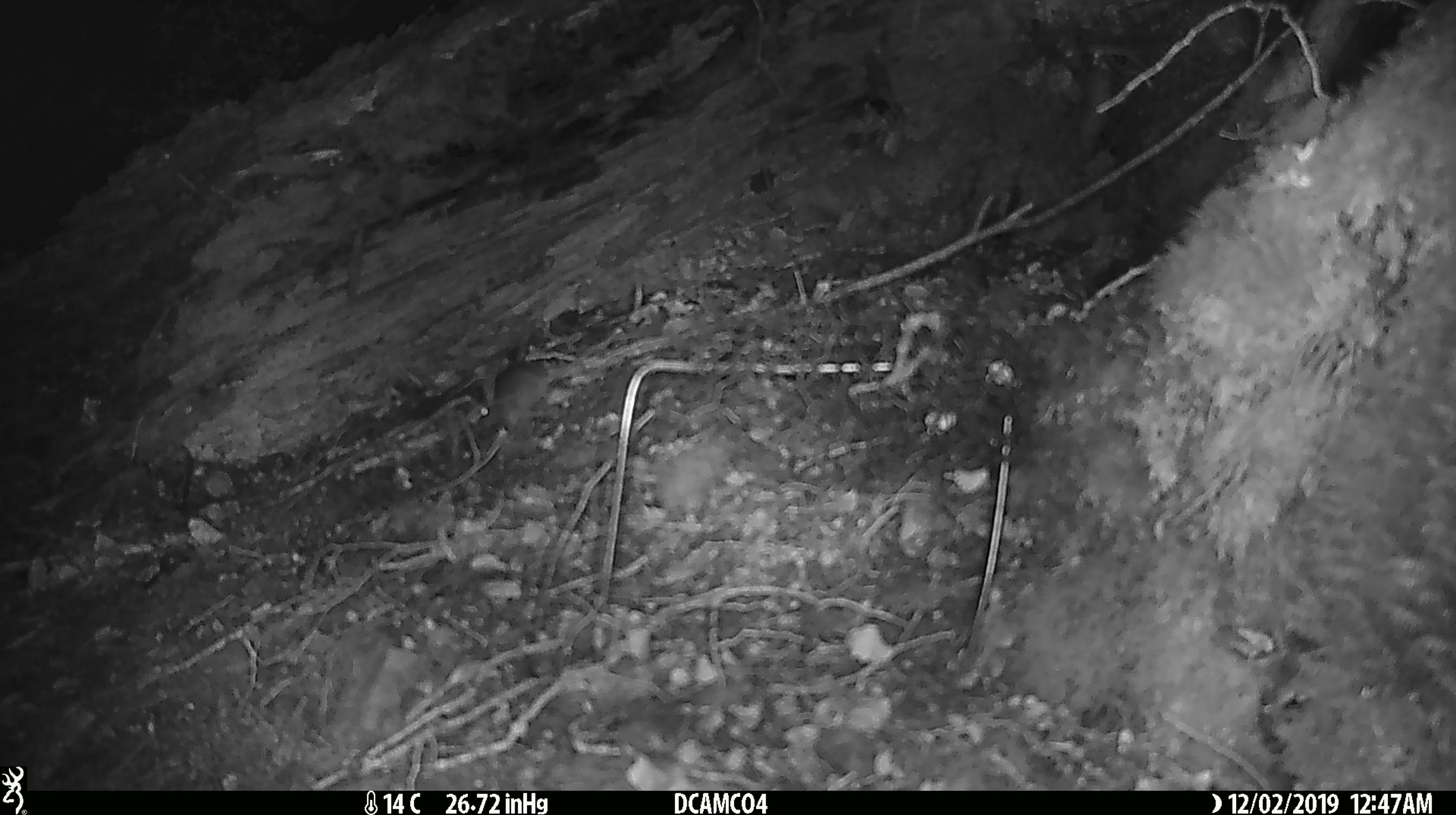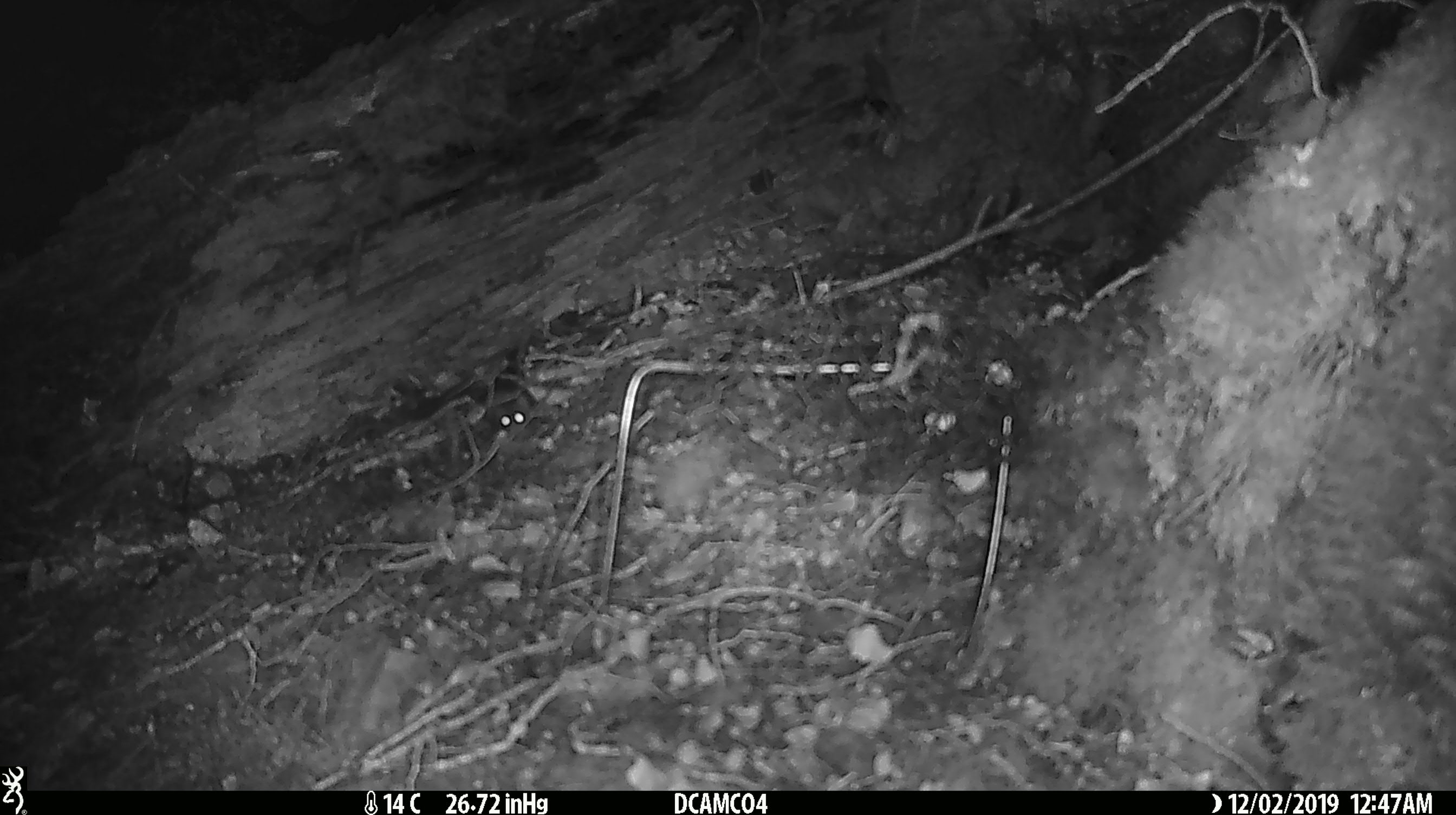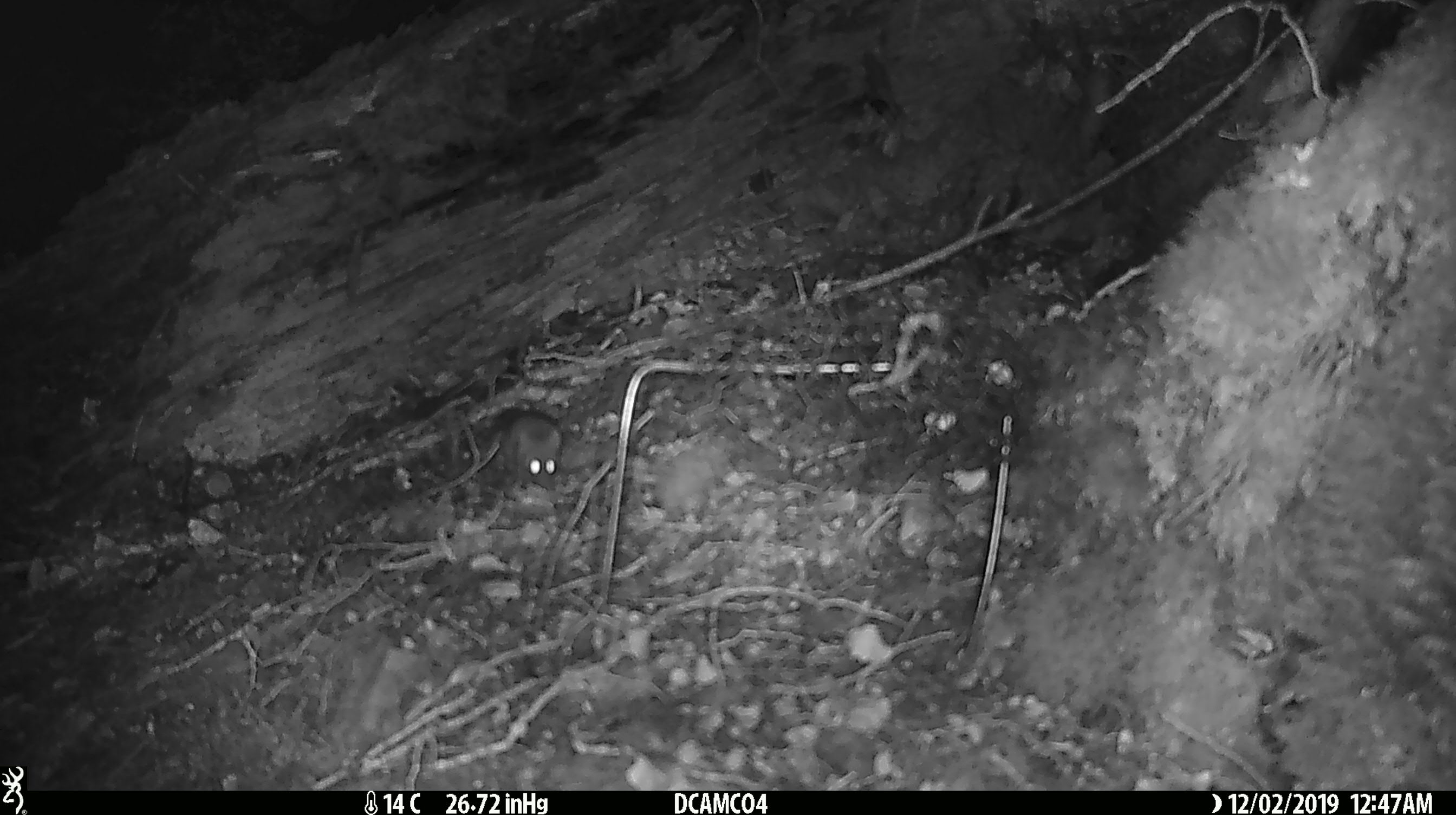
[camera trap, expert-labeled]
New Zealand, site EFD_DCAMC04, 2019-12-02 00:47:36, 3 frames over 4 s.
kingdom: Animalia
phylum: Chordata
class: Mammalia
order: Rodentia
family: Muridae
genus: Mus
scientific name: Mus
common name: mouse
Mouse (Mus).